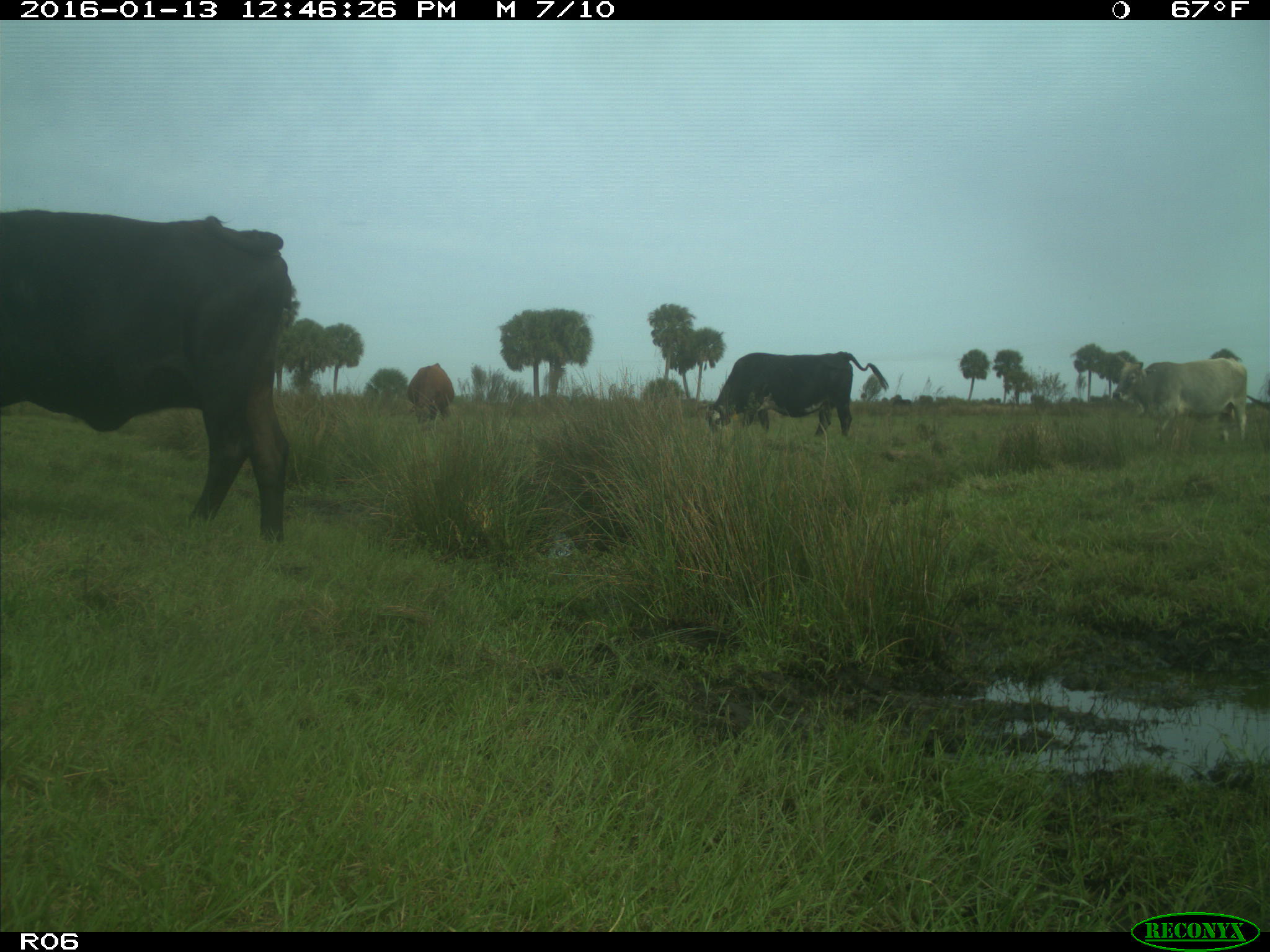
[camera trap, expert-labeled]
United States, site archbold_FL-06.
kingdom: Animalia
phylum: Chordata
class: Mammalia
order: Artiodactyla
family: Bovidae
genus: Bos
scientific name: Bos taurus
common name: domestic cow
Bos taurus (domestic cow).